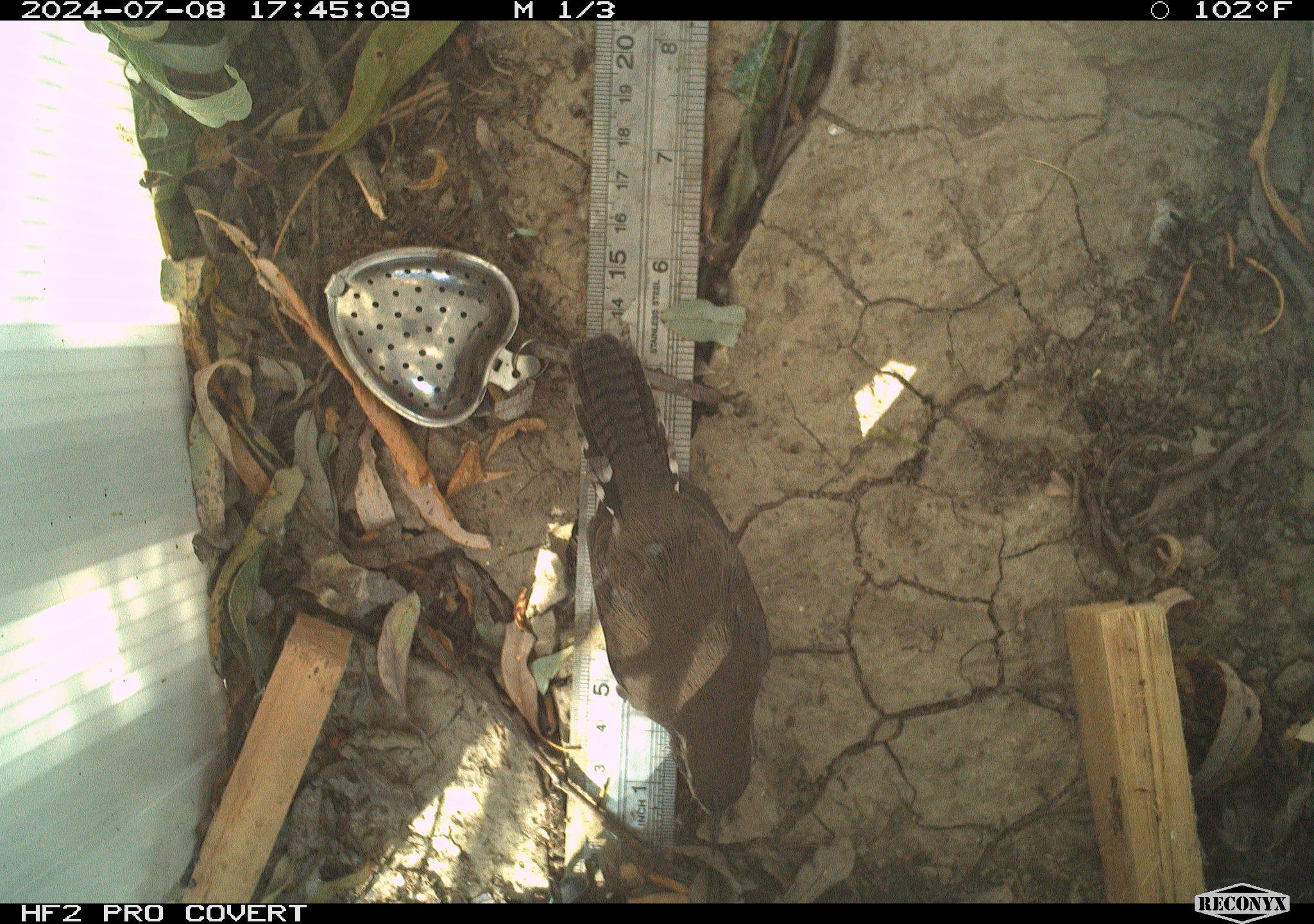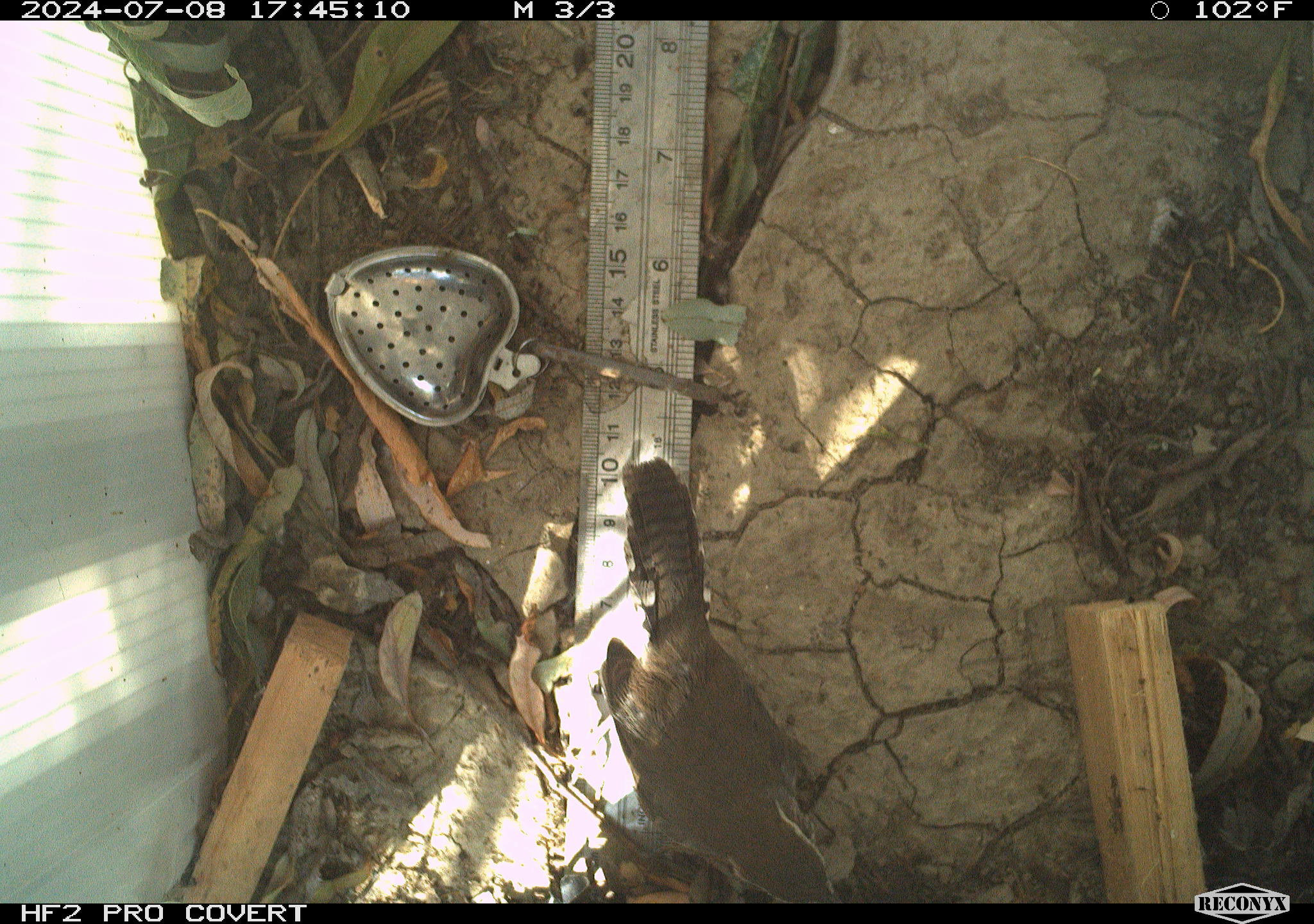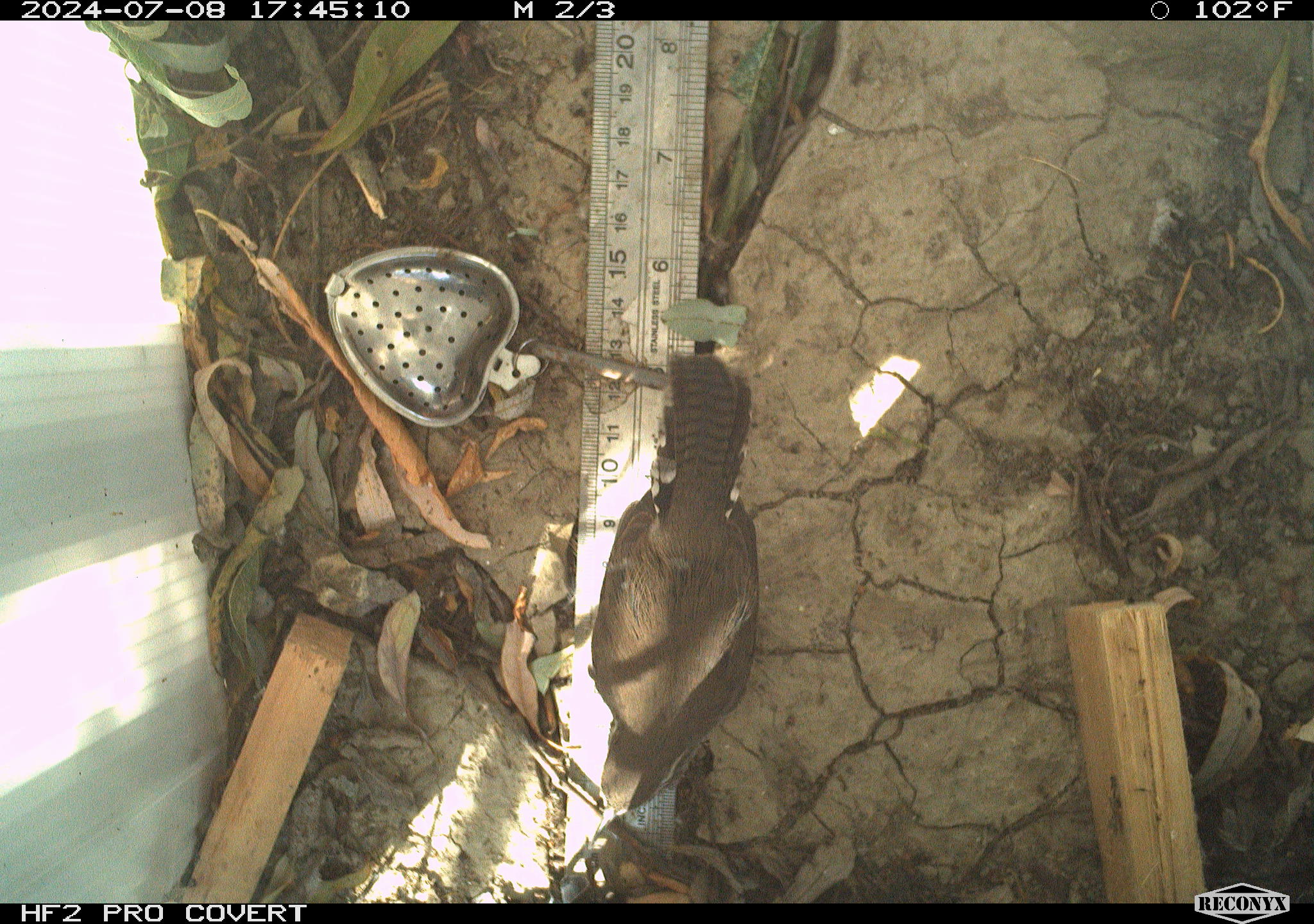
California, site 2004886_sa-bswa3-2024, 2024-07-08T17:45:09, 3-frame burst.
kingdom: Animalia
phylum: Chordata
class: Aves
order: Passeriformes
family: Troglodytidae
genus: Thryomanes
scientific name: Thryomanes bewickii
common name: bewick's wren